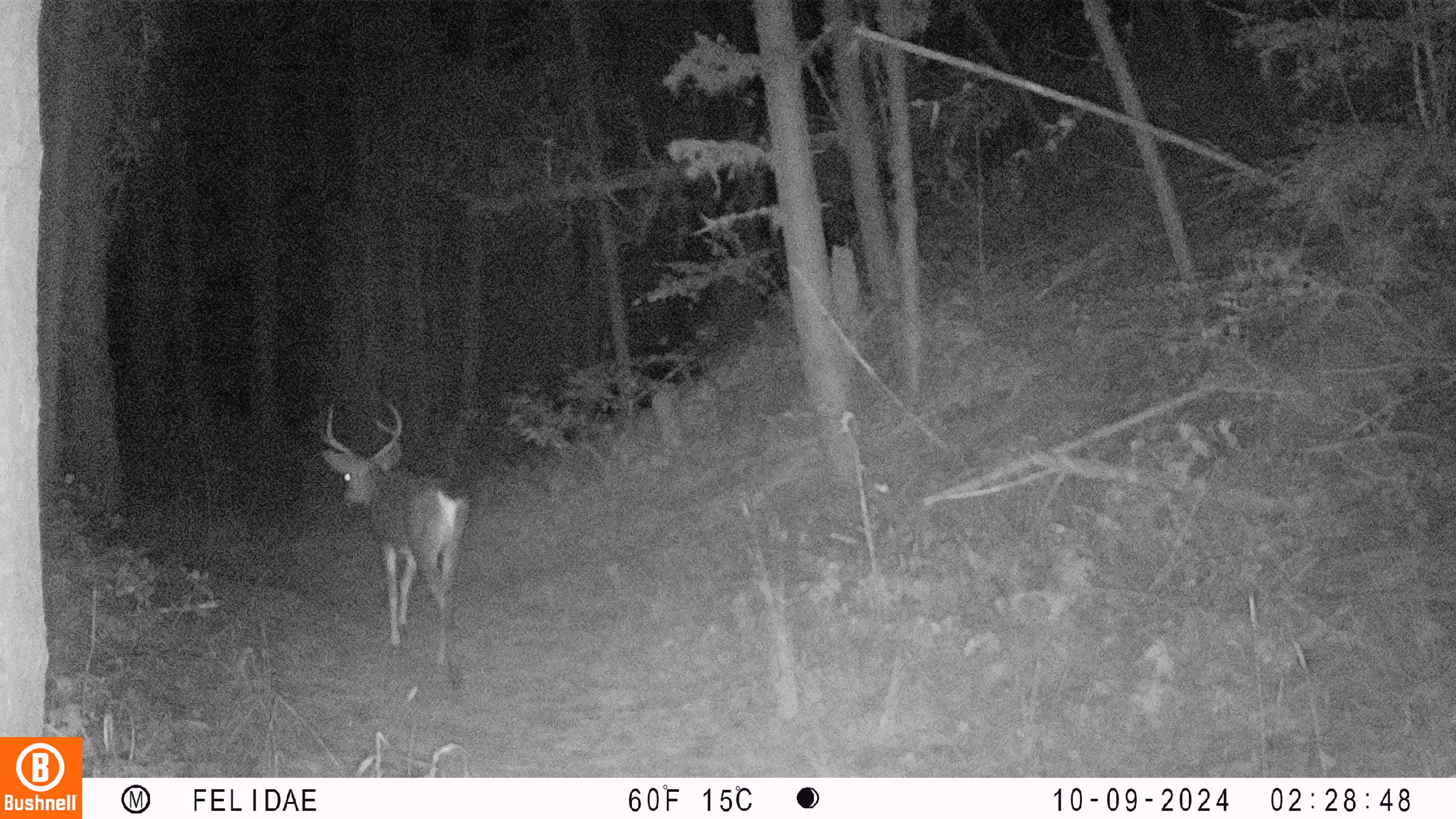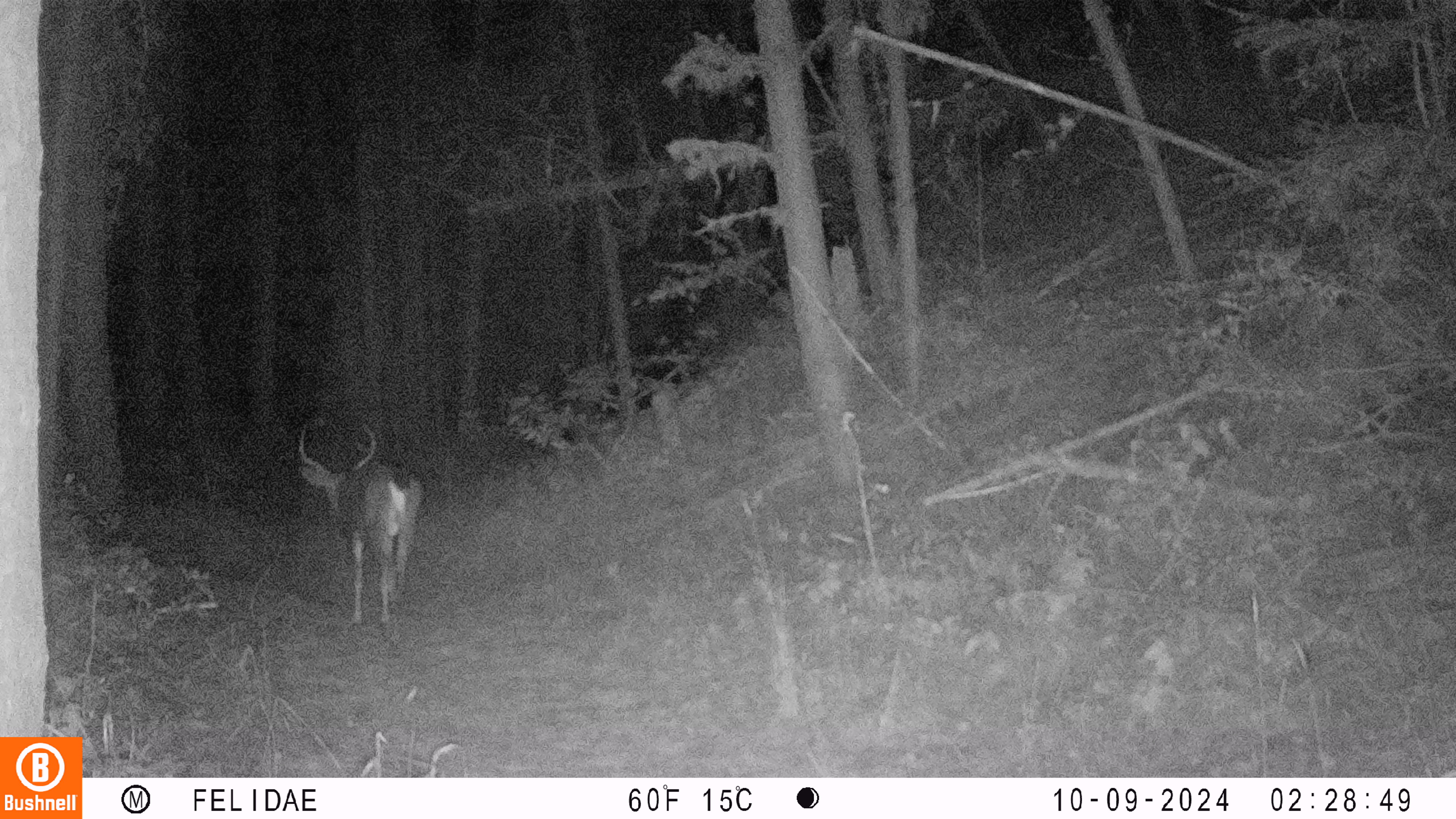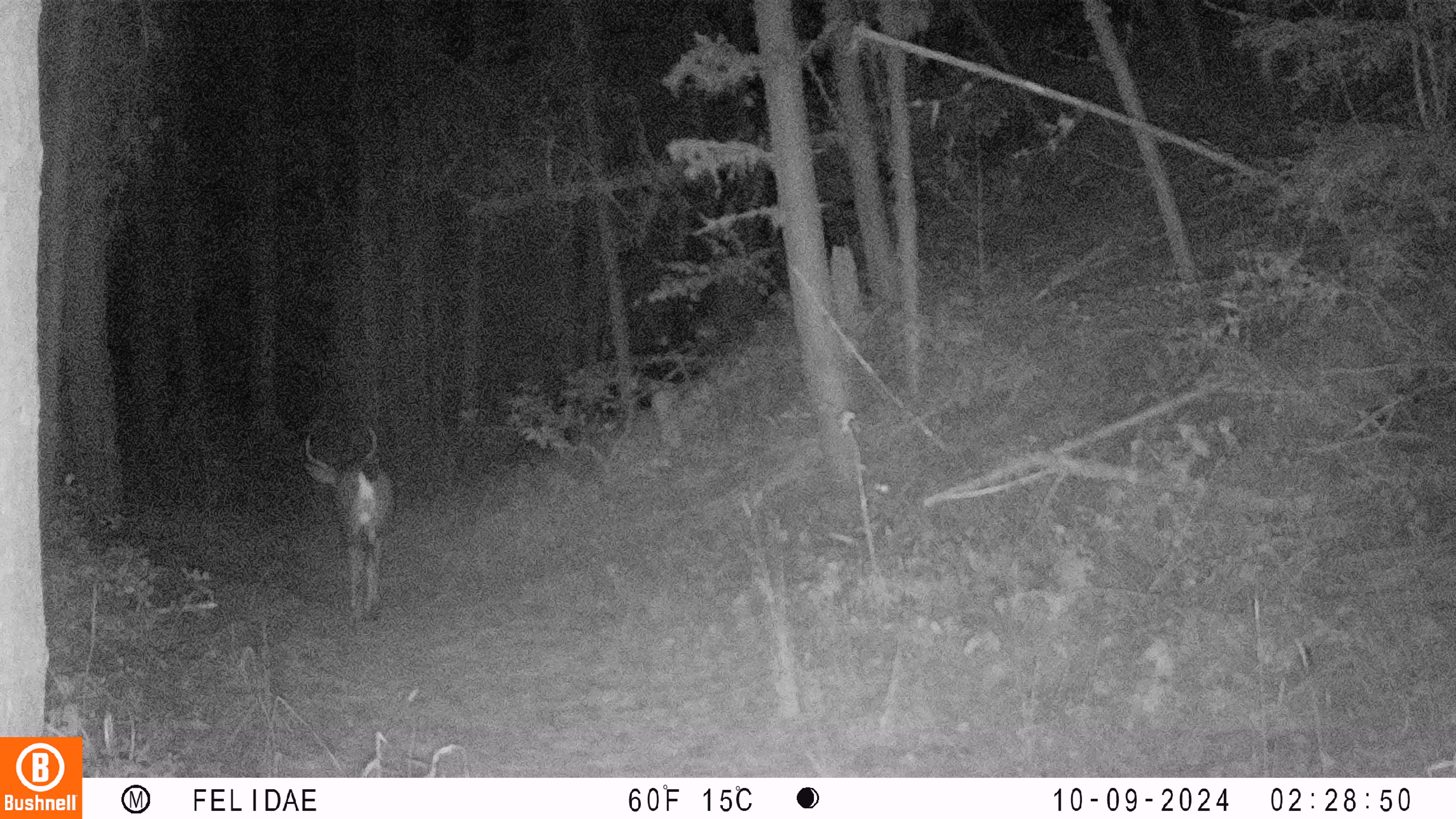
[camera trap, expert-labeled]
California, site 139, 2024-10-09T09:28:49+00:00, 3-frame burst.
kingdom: Animalia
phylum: Chordata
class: Mammalia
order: Artiodactyla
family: Cervidae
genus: Odocoileus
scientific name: Odocoileus hemionus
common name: mule deer